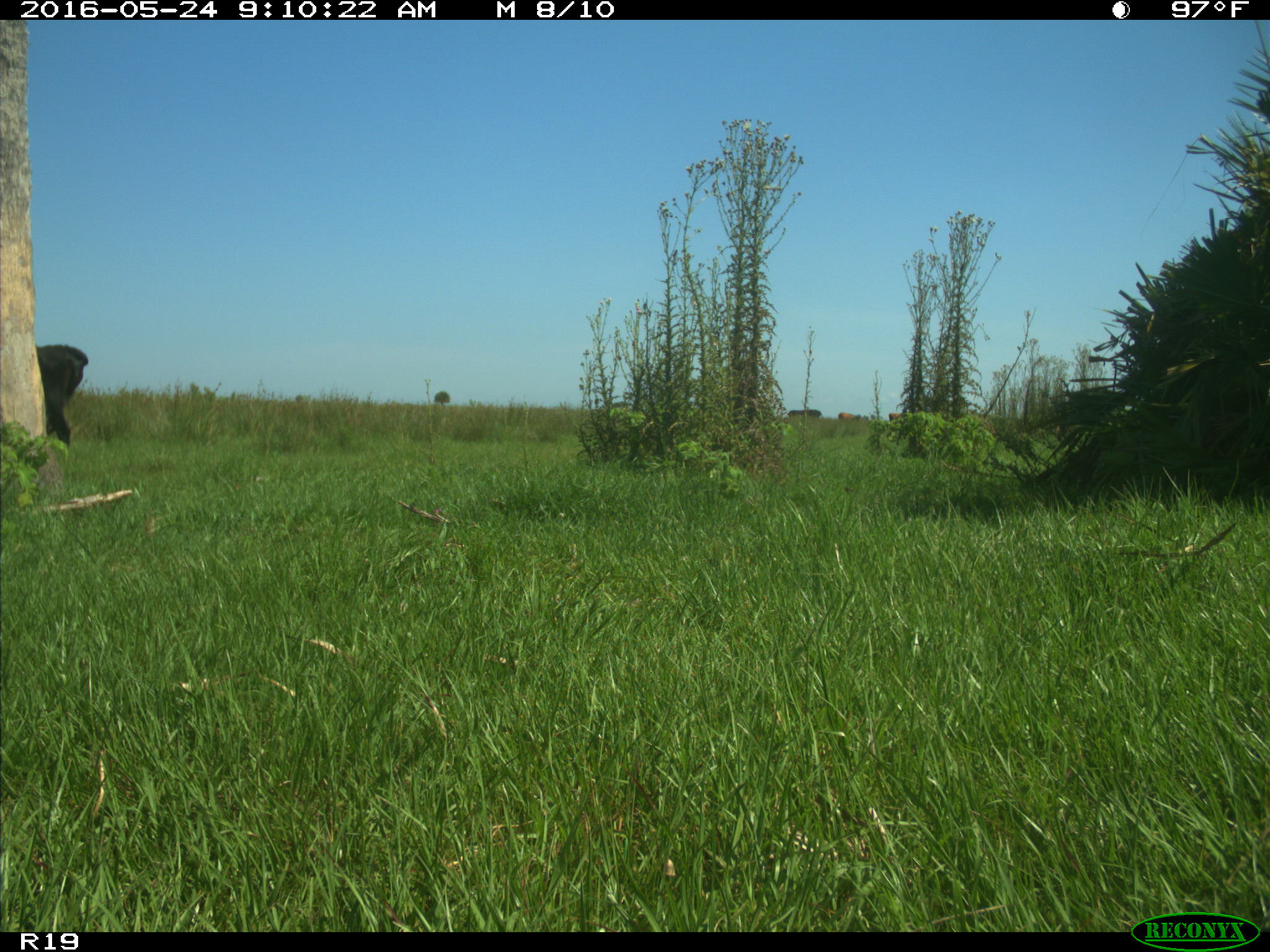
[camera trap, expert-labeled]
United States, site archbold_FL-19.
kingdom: Animalia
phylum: Chordata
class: Mammalia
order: Artiodactyla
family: Bovidae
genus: Bos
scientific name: Bos taurus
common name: domestic cow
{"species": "Bos taurus (domestic cow)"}